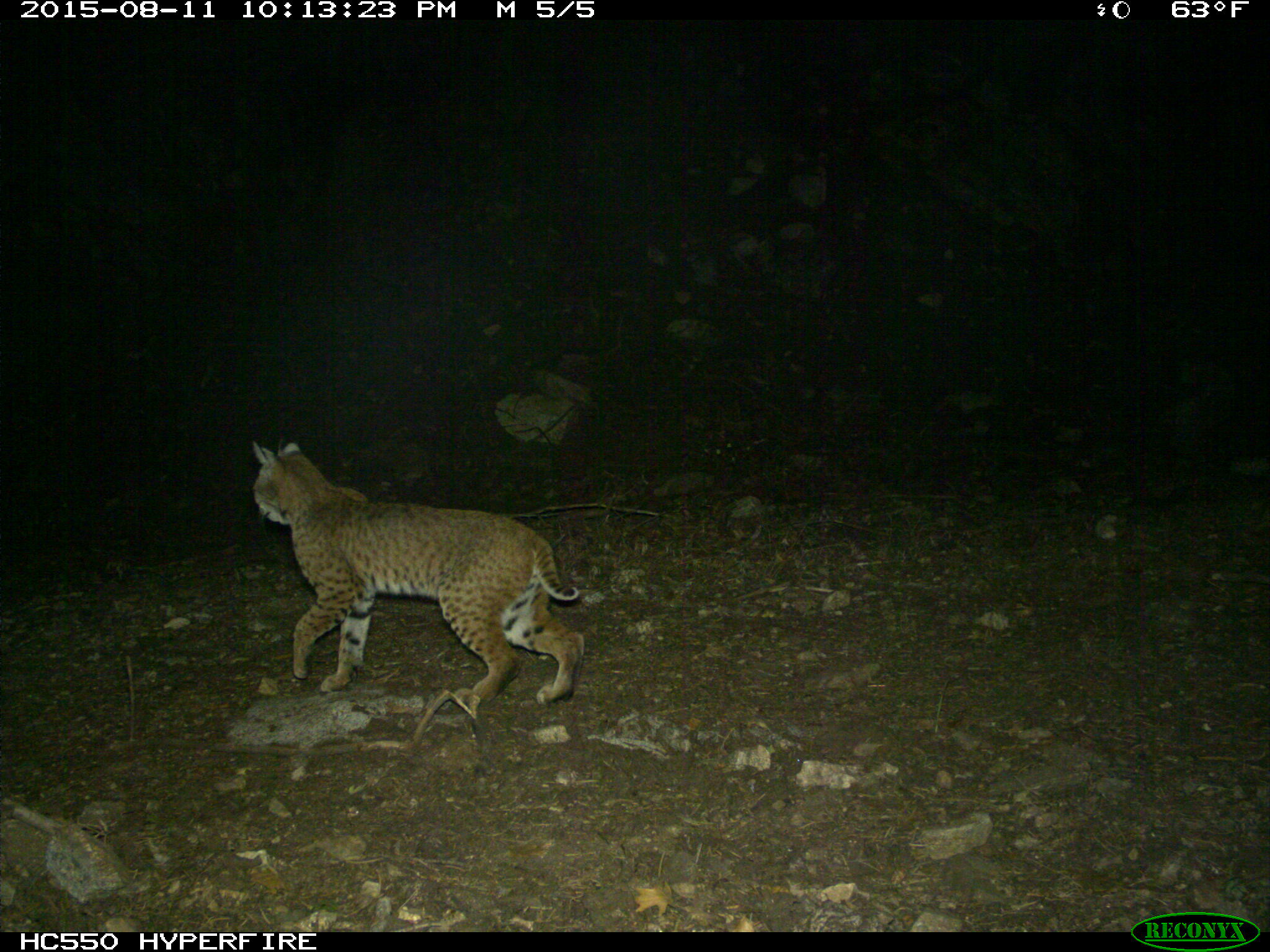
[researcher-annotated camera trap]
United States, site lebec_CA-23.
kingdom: Animalia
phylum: Chordata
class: Mammalia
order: Carnivora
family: Felidae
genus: Lynx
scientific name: Lynx rufus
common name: bobcat